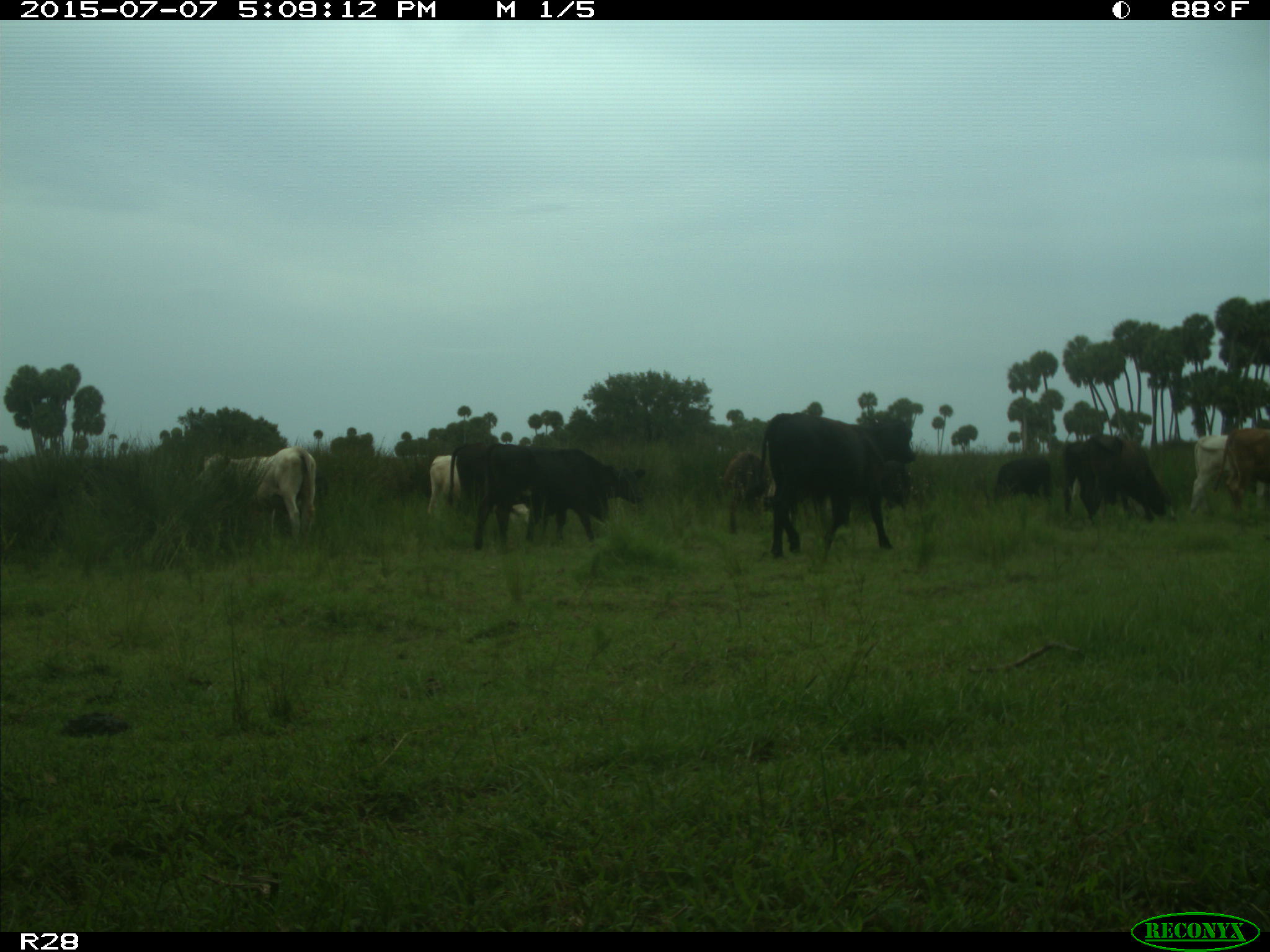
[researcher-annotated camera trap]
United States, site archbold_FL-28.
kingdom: Animalia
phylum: Chordata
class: Mammalia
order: Artiodactyla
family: Bovidae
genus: Bos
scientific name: Bos taurus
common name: domestic cow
Bos taurus (domestic cow).